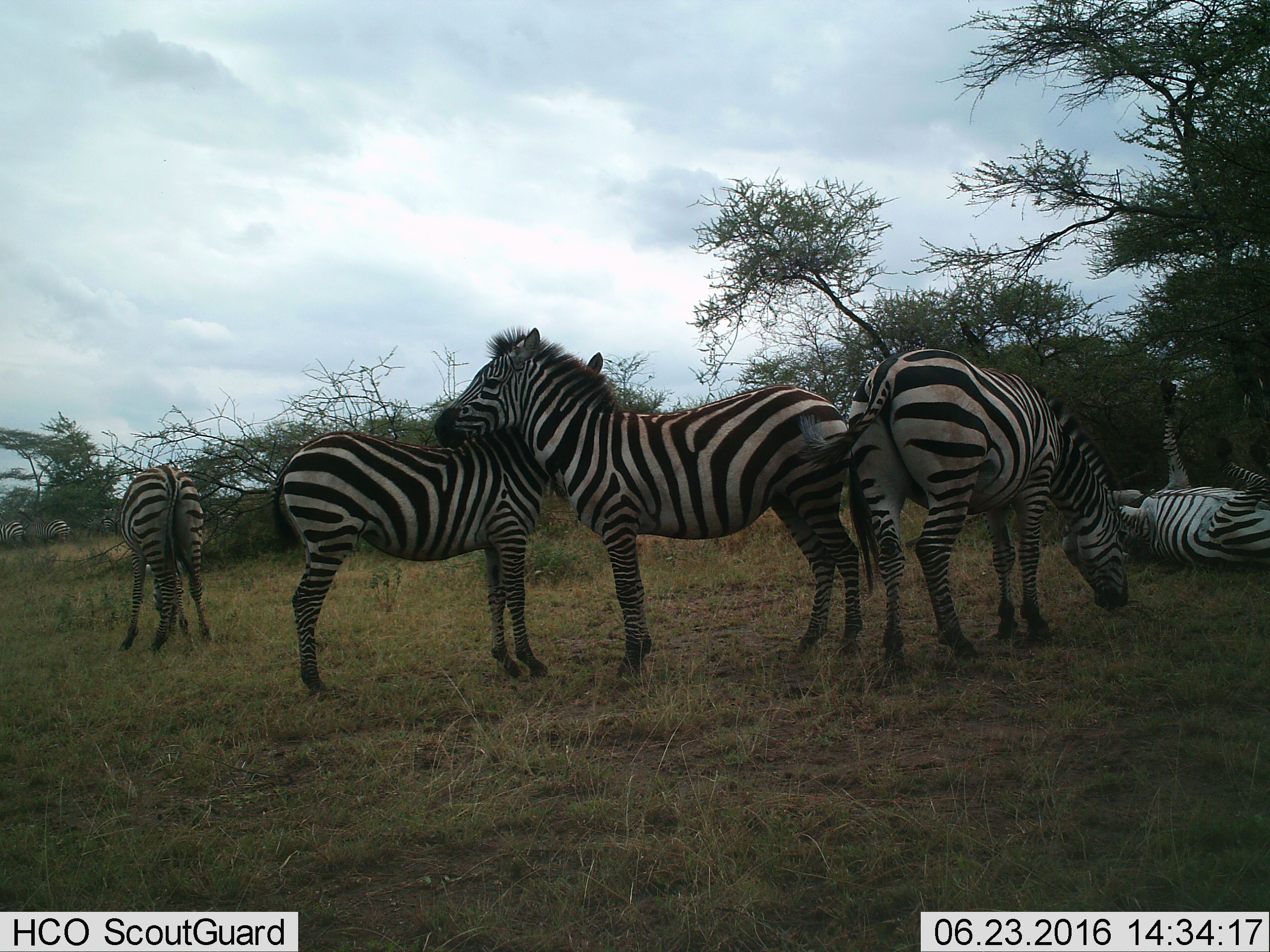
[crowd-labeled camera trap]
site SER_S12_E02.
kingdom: Animalia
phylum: Chordata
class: Mammalia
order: Perissodactyla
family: Equidae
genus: Equus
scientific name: Equus quagga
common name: plains zebra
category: zebraplains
Zebraplains (plains zebra) (Equus quagga), count 8. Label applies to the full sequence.